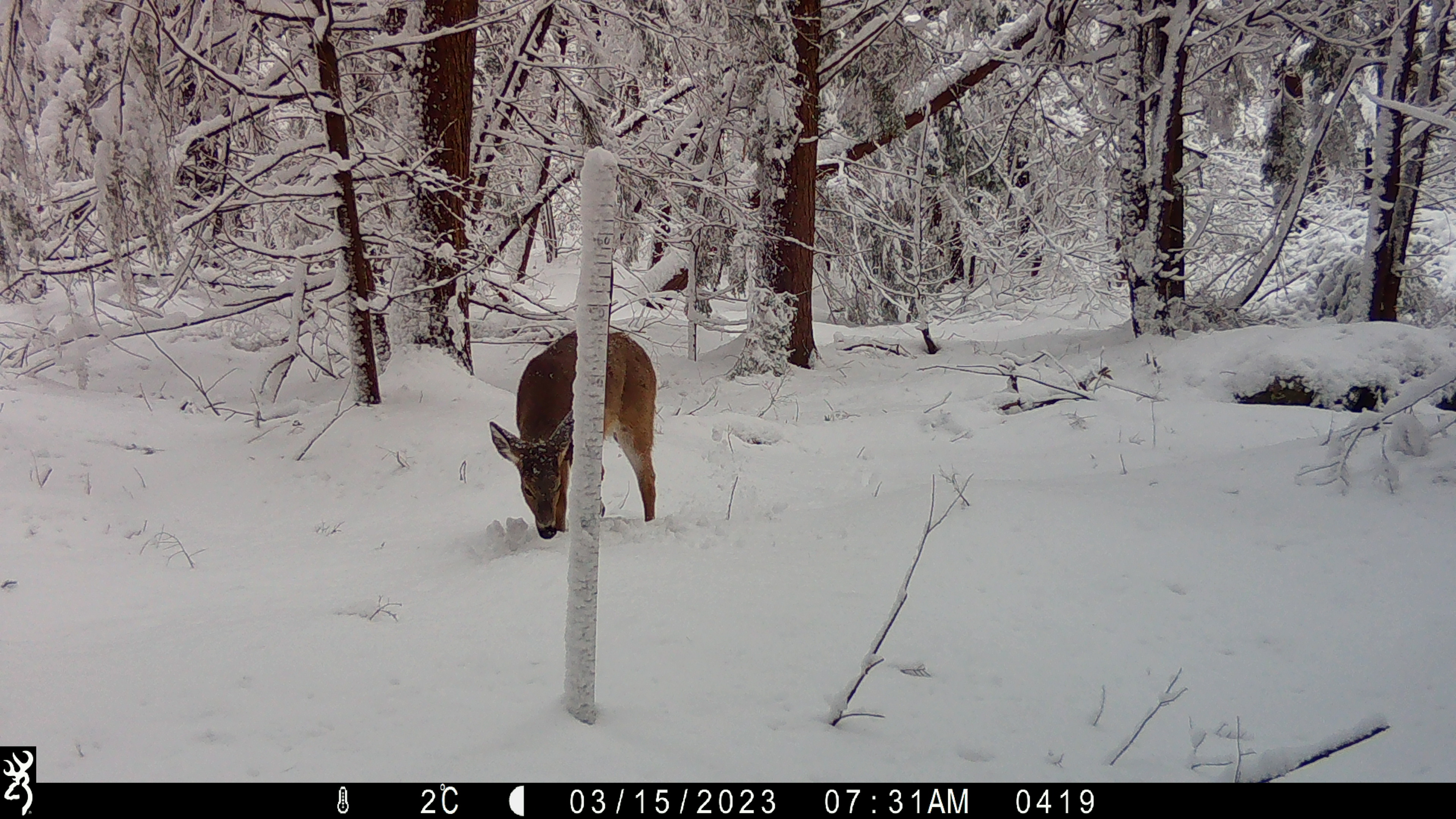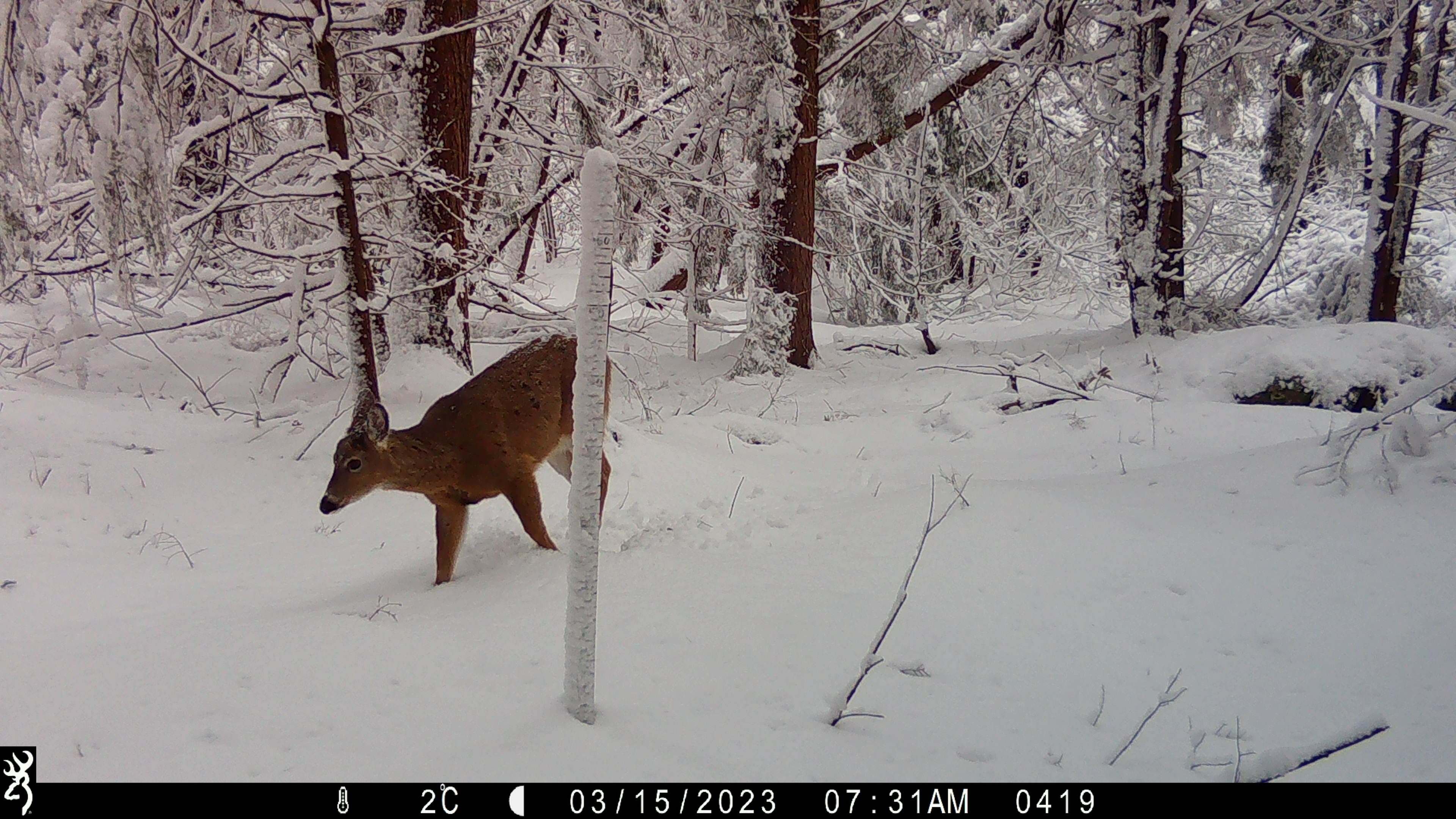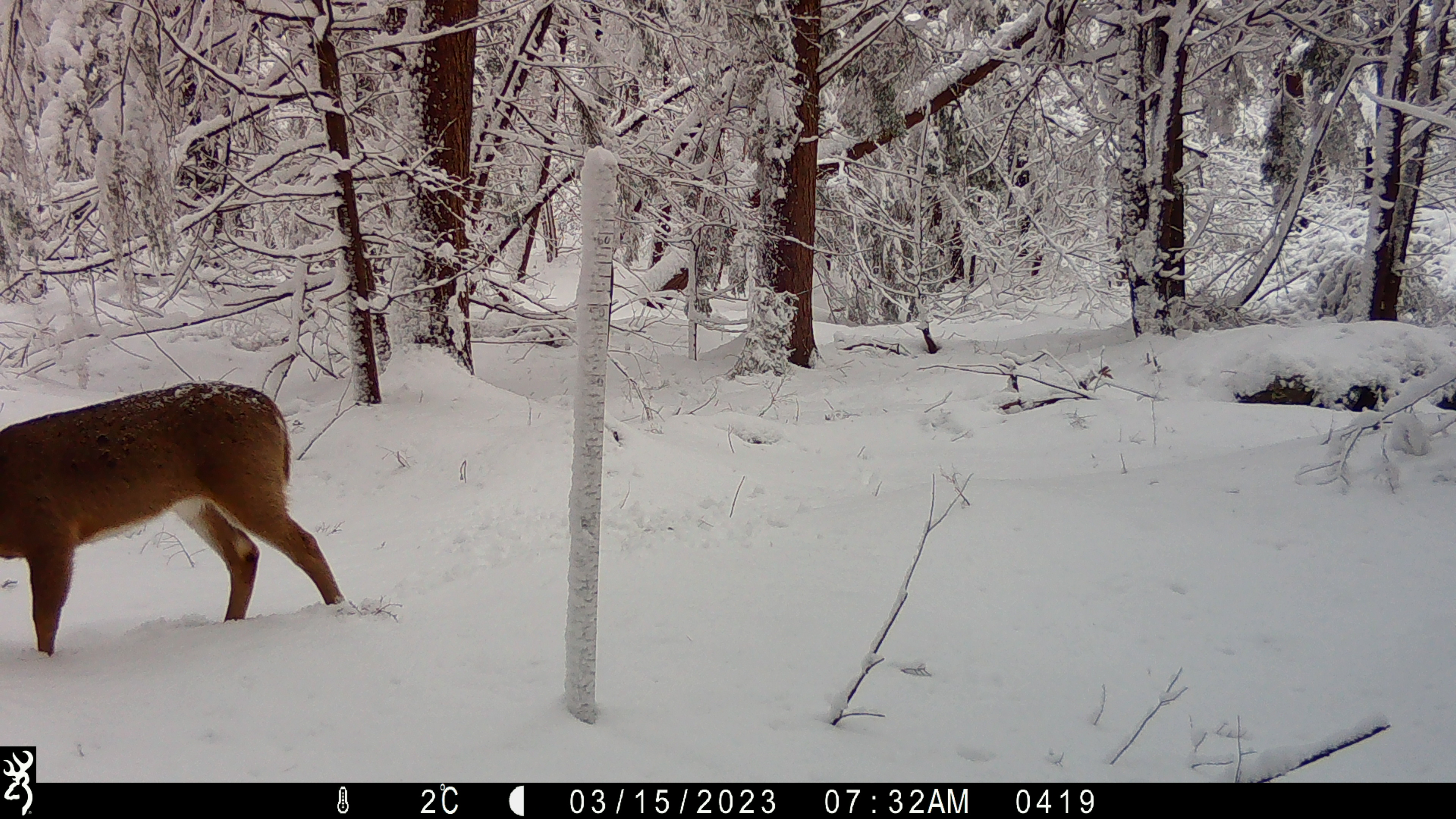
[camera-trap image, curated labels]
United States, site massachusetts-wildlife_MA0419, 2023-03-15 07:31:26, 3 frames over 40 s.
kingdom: Animalia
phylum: Chordata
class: Mammalia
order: Artiodactyla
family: Cervidae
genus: Odocoileus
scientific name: Odocoileus virginianus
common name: white-tailed deer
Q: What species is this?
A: White-tailed deer (Odocoileus virginianus).